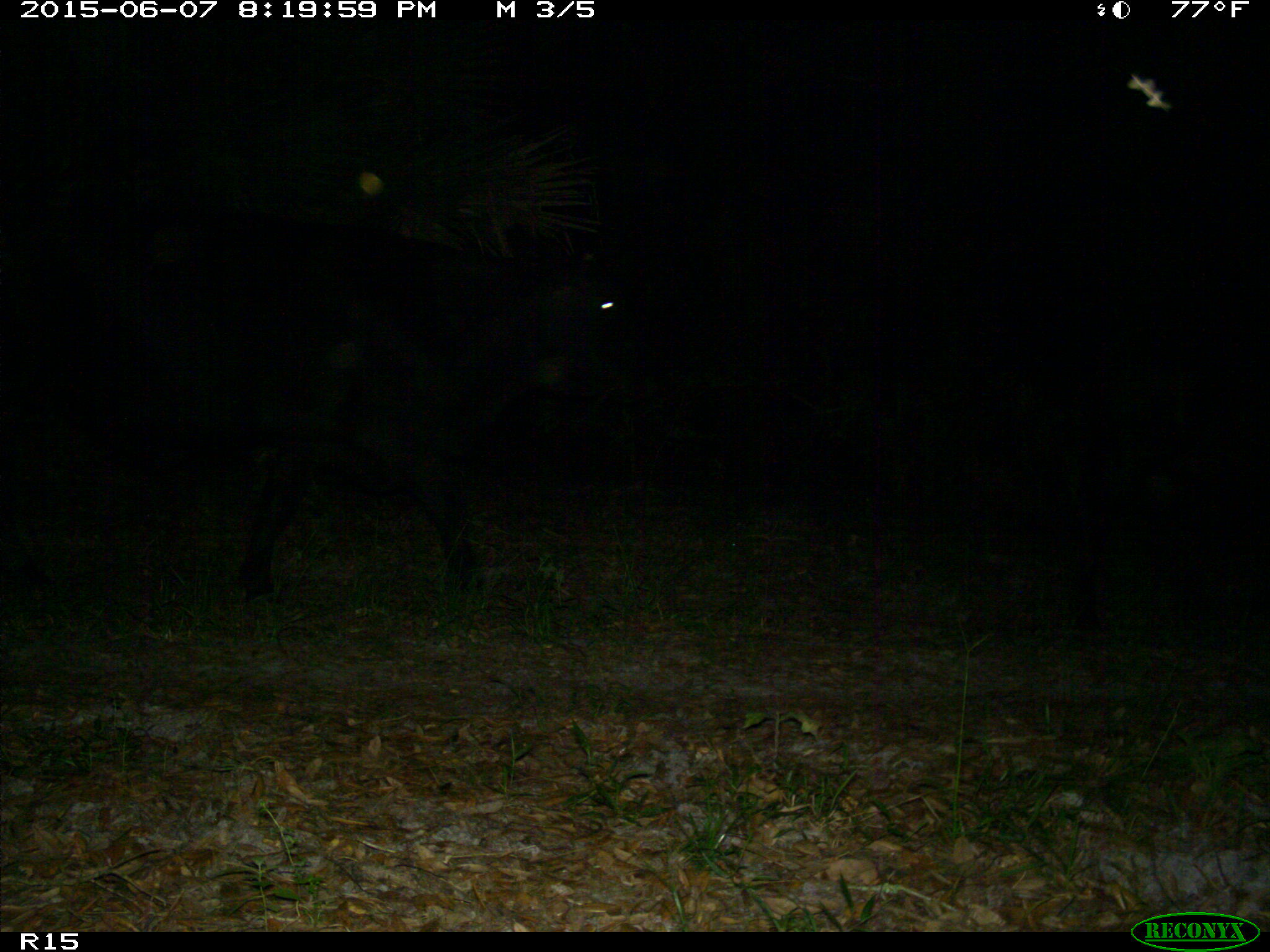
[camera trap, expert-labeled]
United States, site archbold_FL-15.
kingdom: Animalia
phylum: Chordata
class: Mammalia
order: Artiodactyla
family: Bovidae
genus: Bos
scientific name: Bos taurus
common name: domestic cow